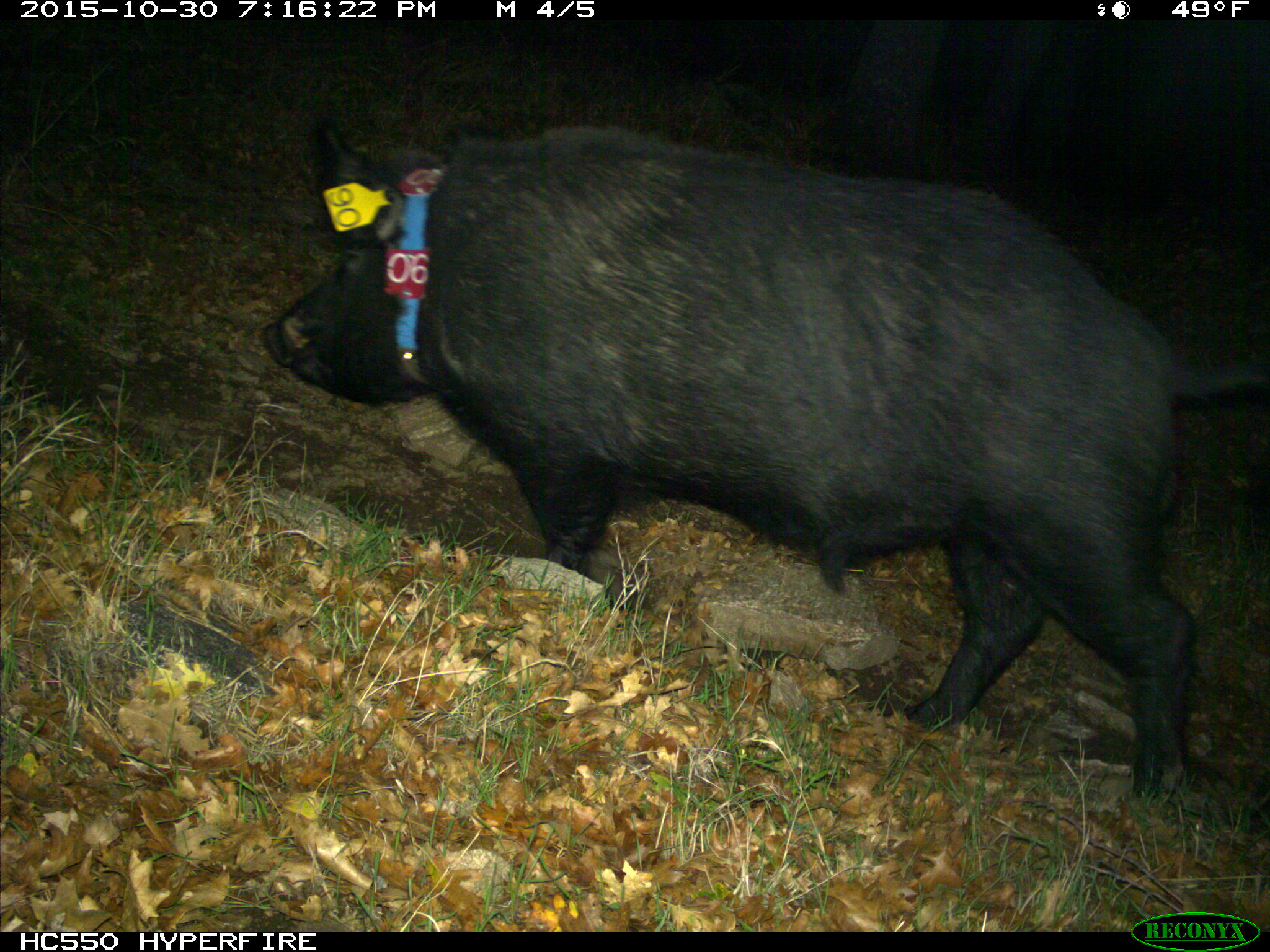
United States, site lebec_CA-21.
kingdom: Animalia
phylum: Chordata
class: Mammalia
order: Artiodactyla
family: Suidae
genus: Sus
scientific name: Sus scrofa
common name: wild boar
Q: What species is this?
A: Sus scrofa (wild boar).